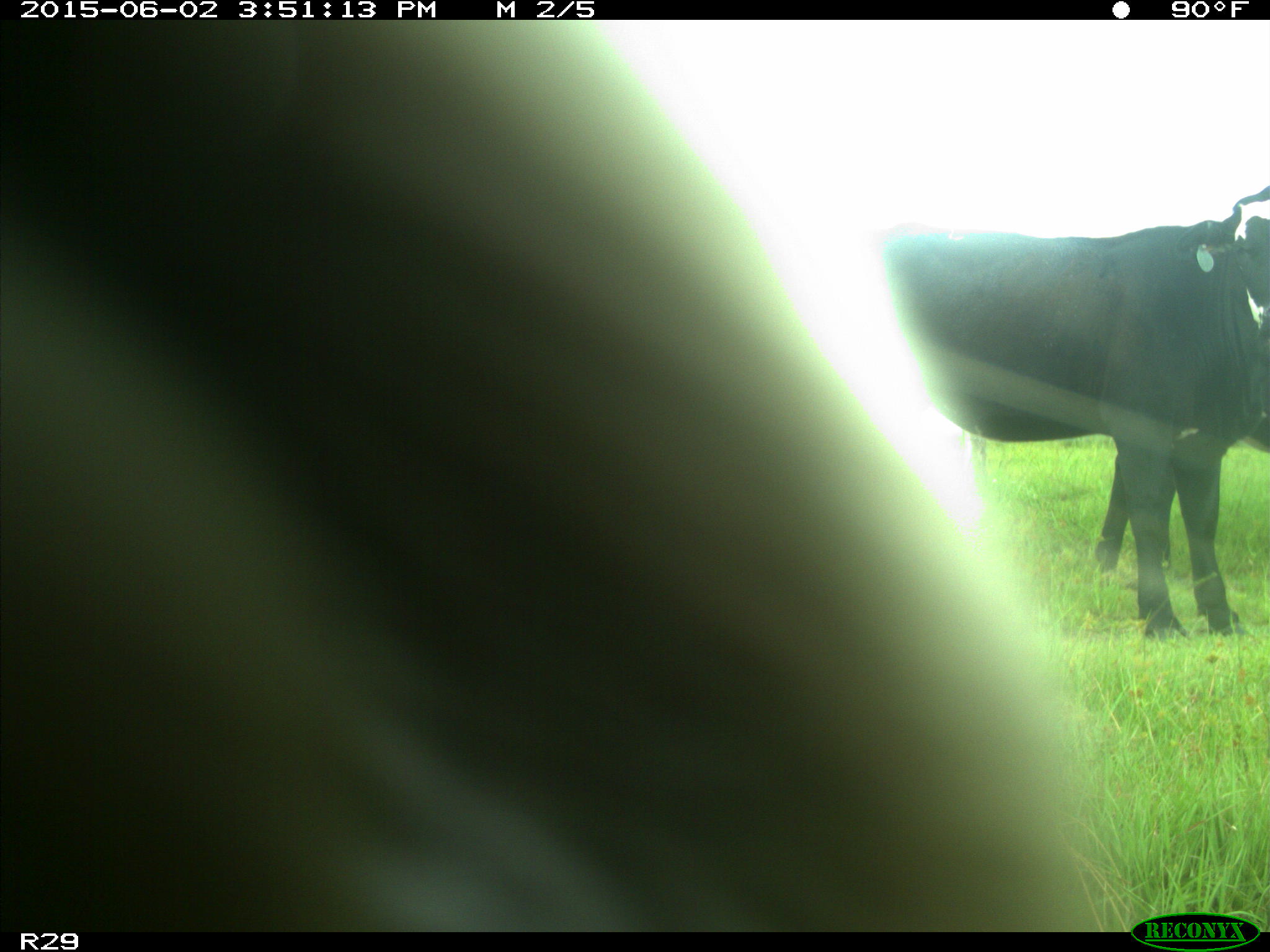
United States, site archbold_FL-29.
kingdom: Animalia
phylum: Chordata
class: Mammalia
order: Artiodactyla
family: Bovidae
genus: Bos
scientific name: Bos taurus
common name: domestic cow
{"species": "Bos taurus (domestic cow)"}